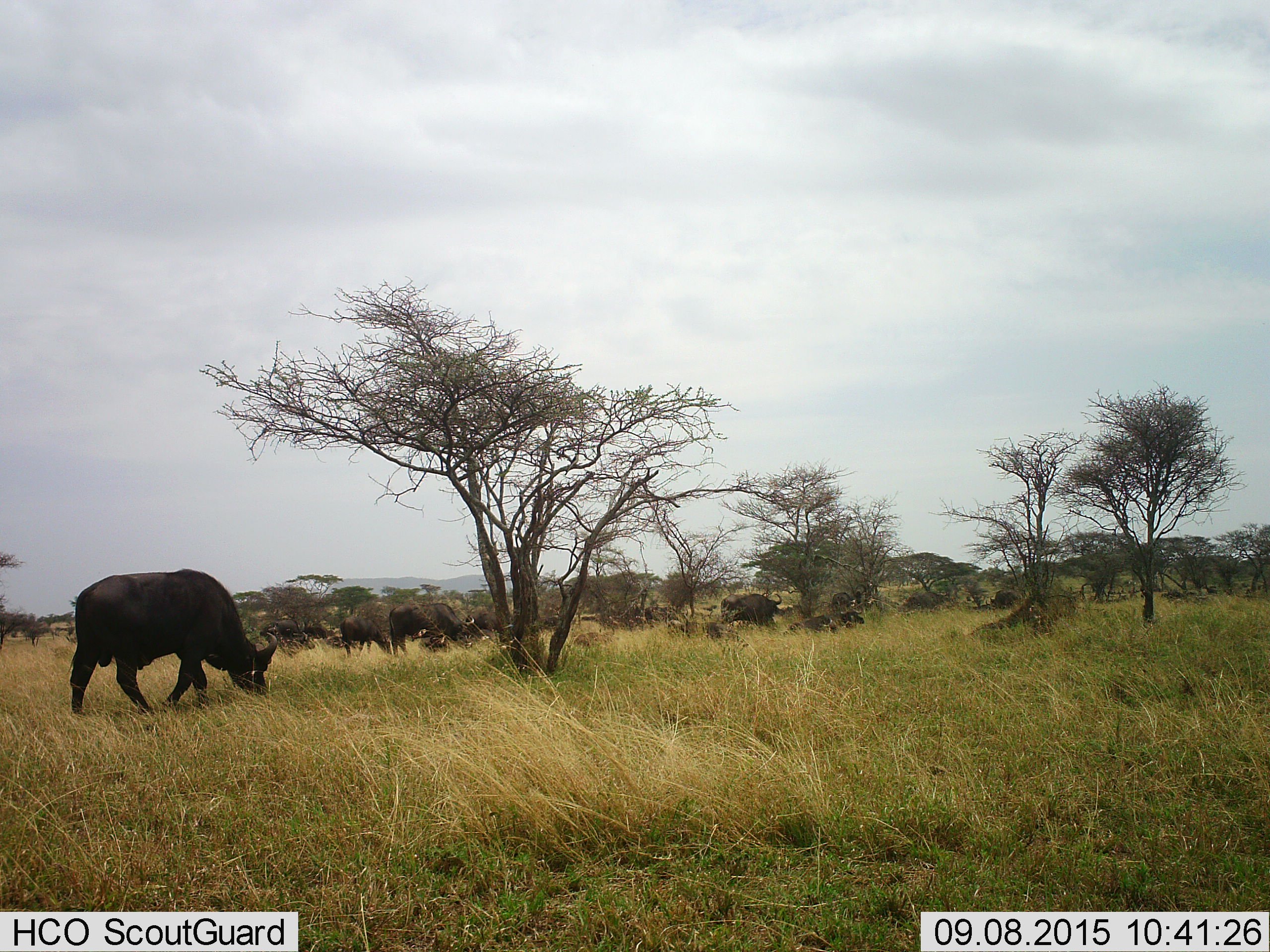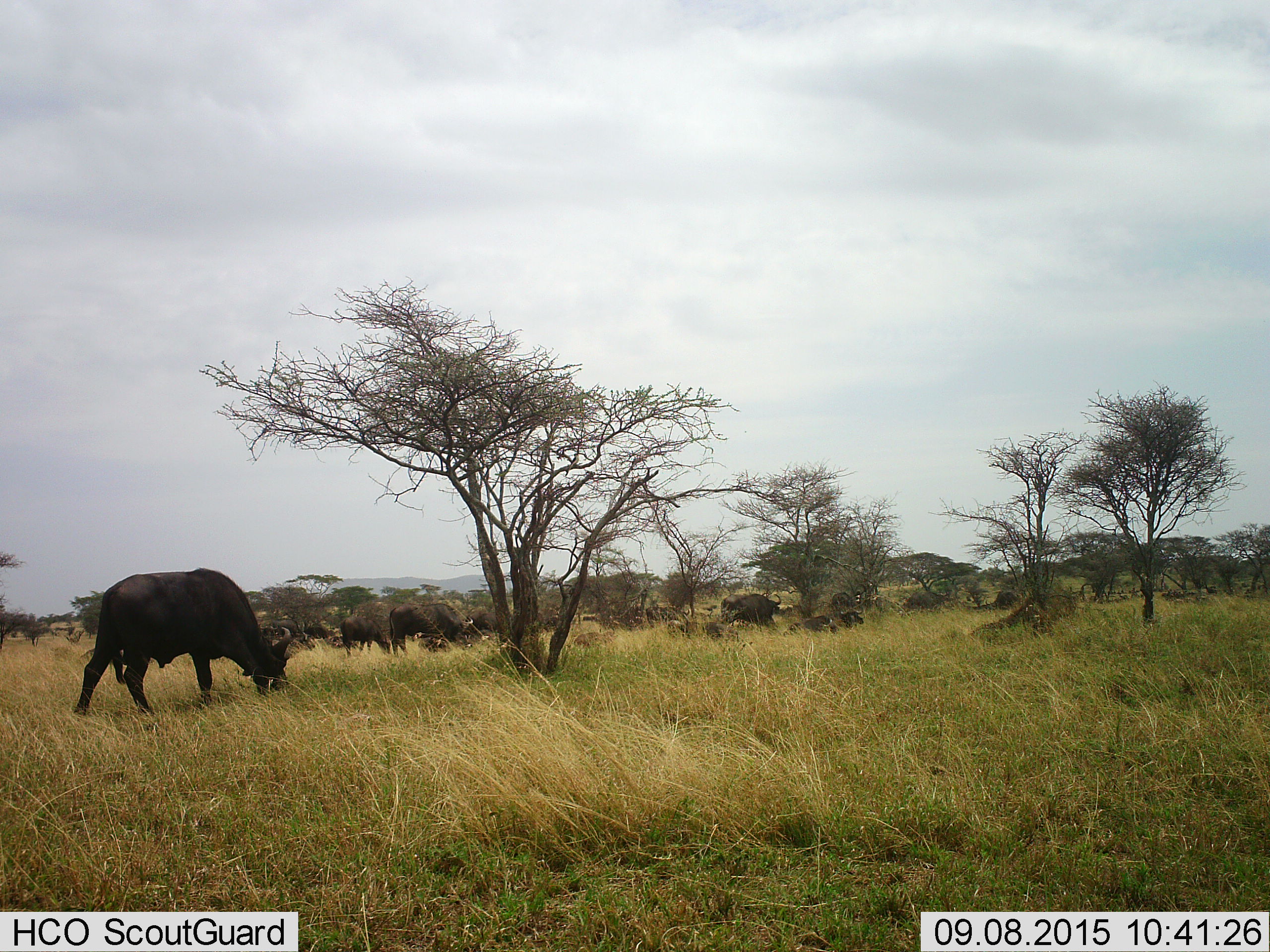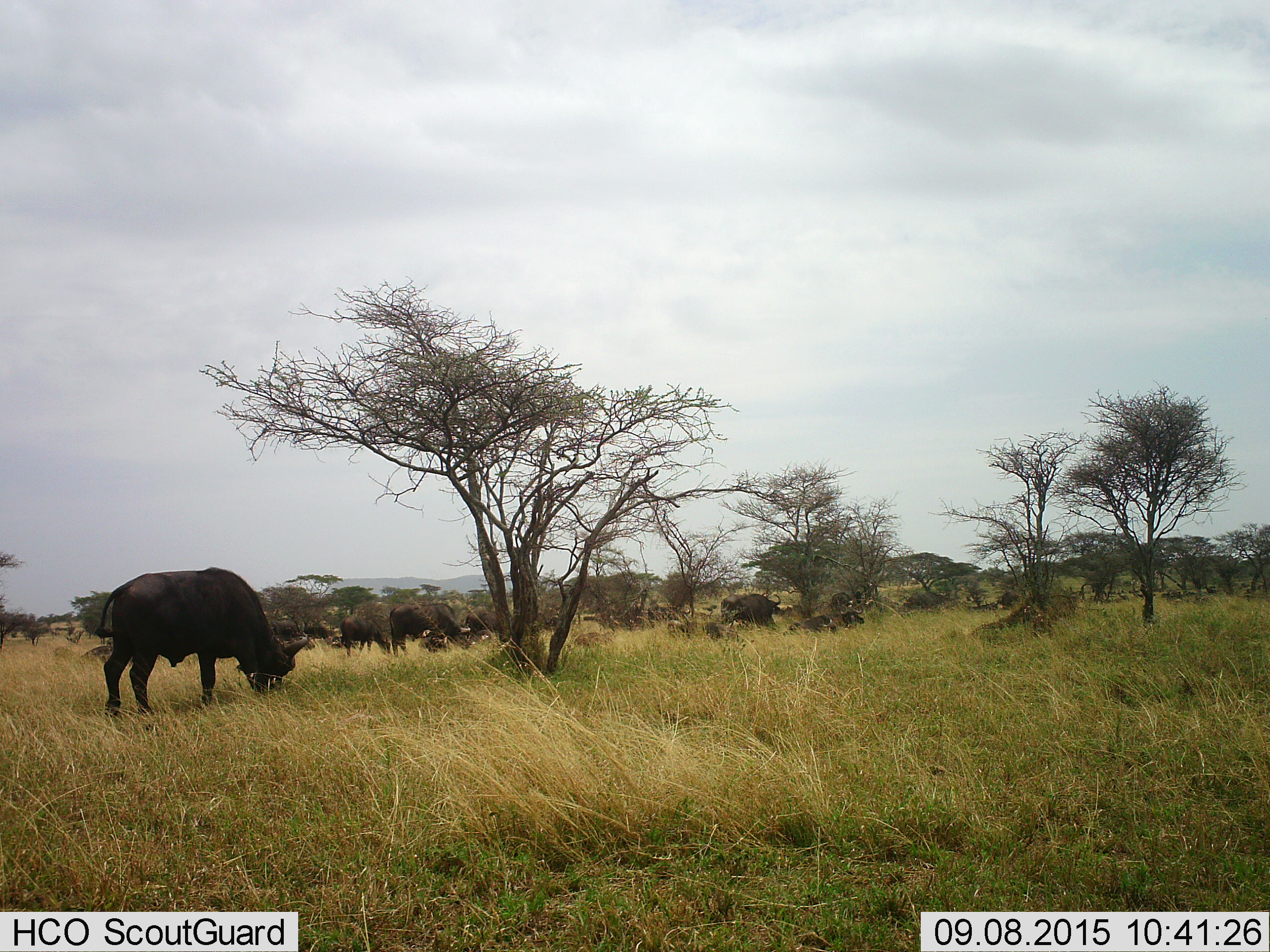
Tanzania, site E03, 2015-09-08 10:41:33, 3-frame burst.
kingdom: Animalia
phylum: Chordata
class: Mammalia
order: Artiodactyla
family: Bovidae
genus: Syncerus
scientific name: Syncerus caffer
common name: cape buffalo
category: buffalo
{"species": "buffalo (cape buffalo) (Syncerus caffer)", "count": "11-50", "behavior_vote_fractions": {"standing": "58%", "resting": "47%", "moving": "21%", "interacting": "0%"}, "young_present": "26%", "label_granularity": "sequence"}